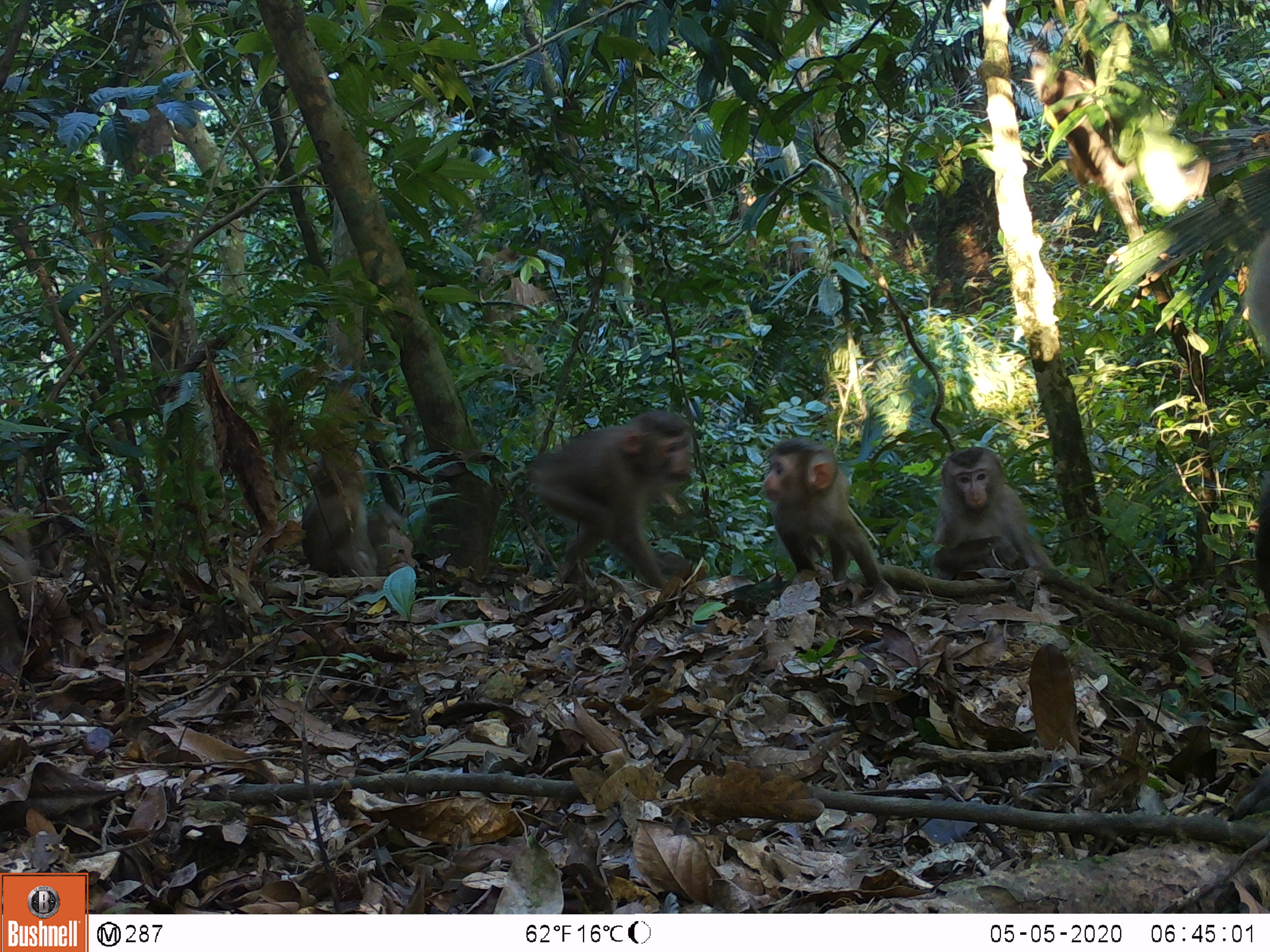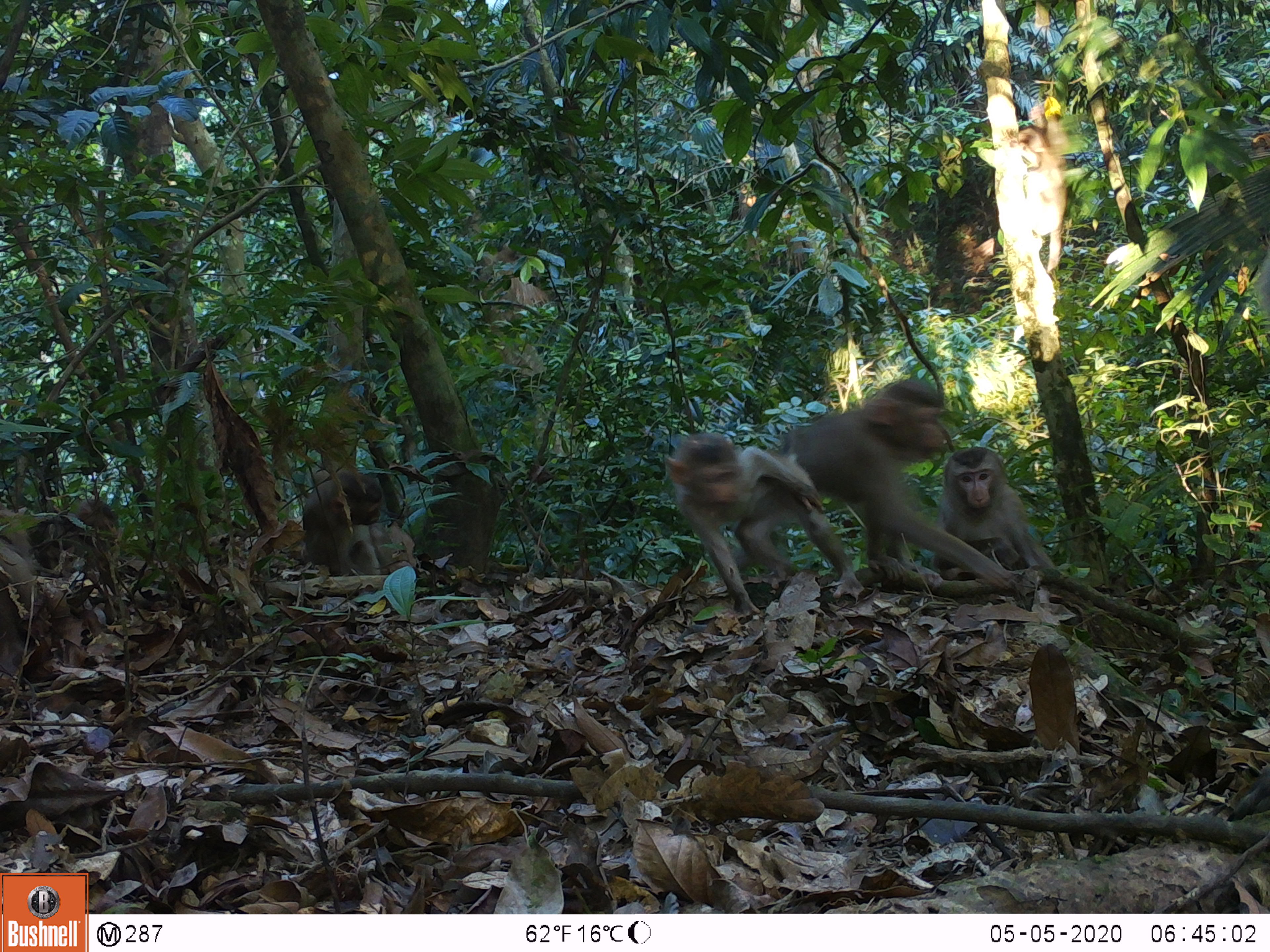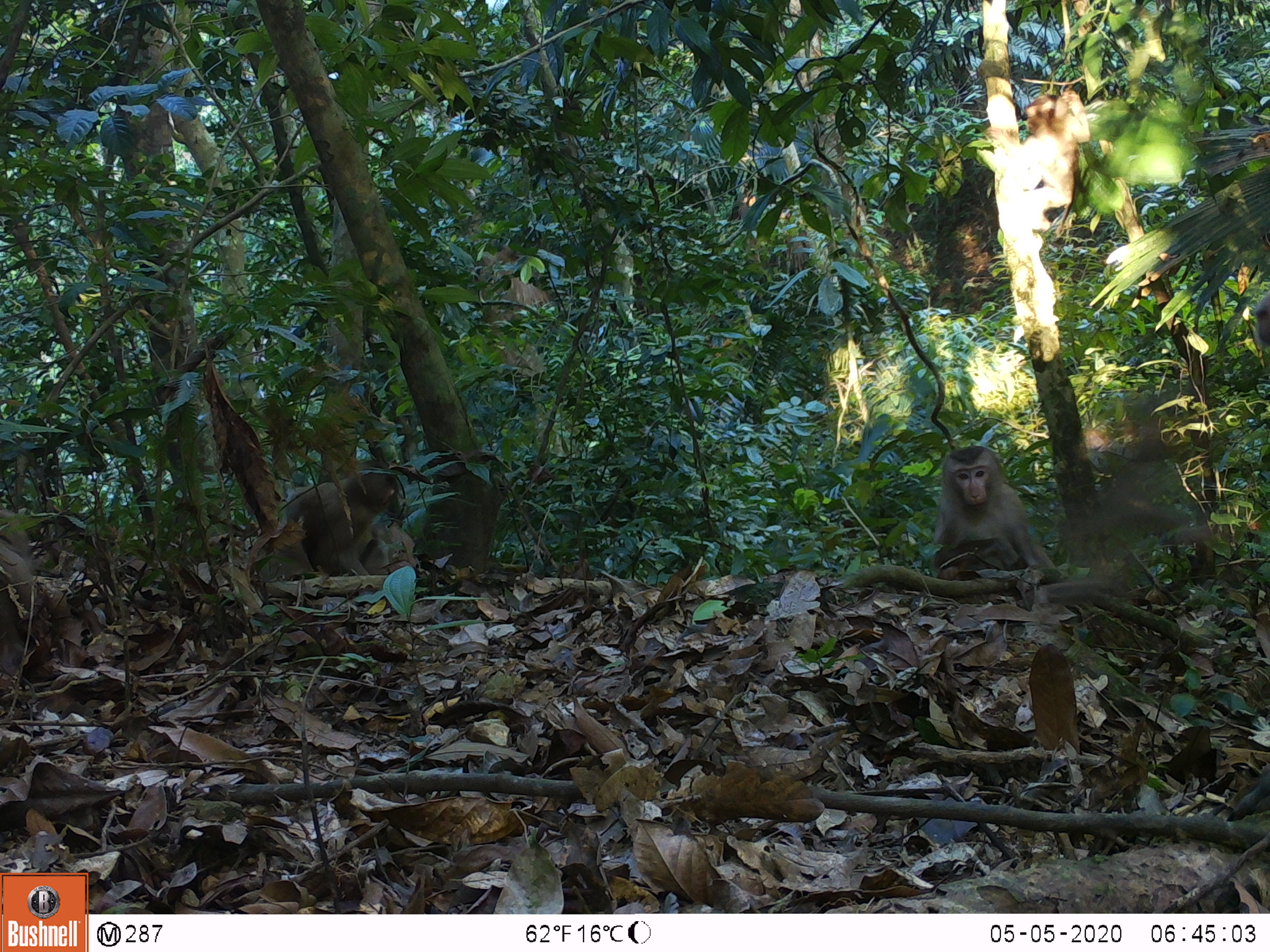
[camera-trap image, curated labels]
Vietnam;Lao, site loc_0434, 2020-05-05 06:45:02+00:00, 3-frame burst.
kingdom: Animalia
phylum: Chordata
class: Mammalia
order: Primates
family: Cercopithecidae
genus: Macaca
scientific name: Macaca nemestrina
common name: pig-tailed macaque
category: pig tailed macaque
Pig tailed macaque (pig-tailed macaque) (Macaca nemestrina). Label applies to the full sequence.